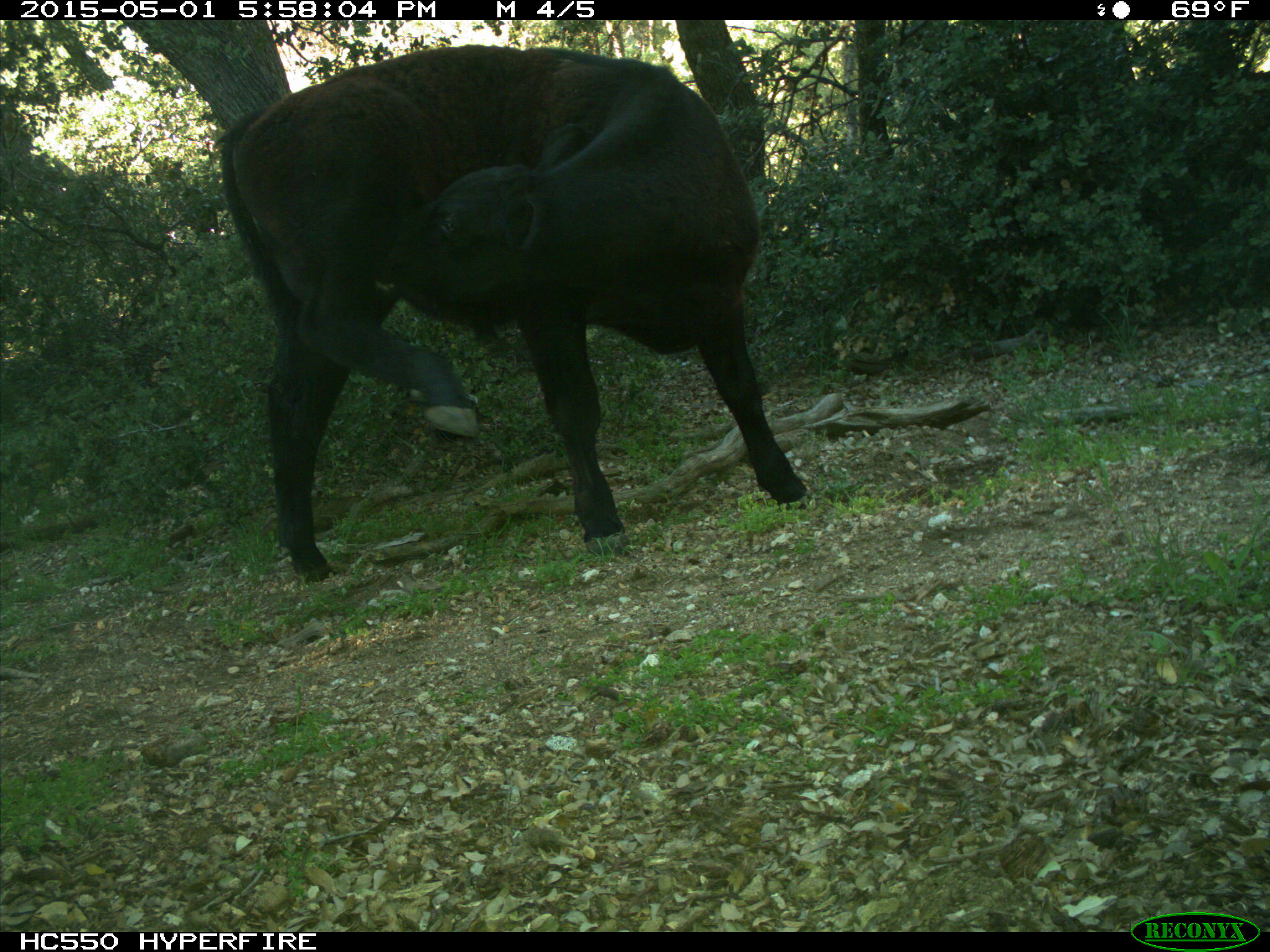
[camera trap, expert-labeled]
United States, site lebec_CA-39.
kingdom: Animalia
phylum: Chordata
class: Mammalia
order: Artiodactyla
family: Bovidae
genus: Bos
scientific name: Bos taurus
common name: domestic cow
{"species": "Bos taurus (domestic cow)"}